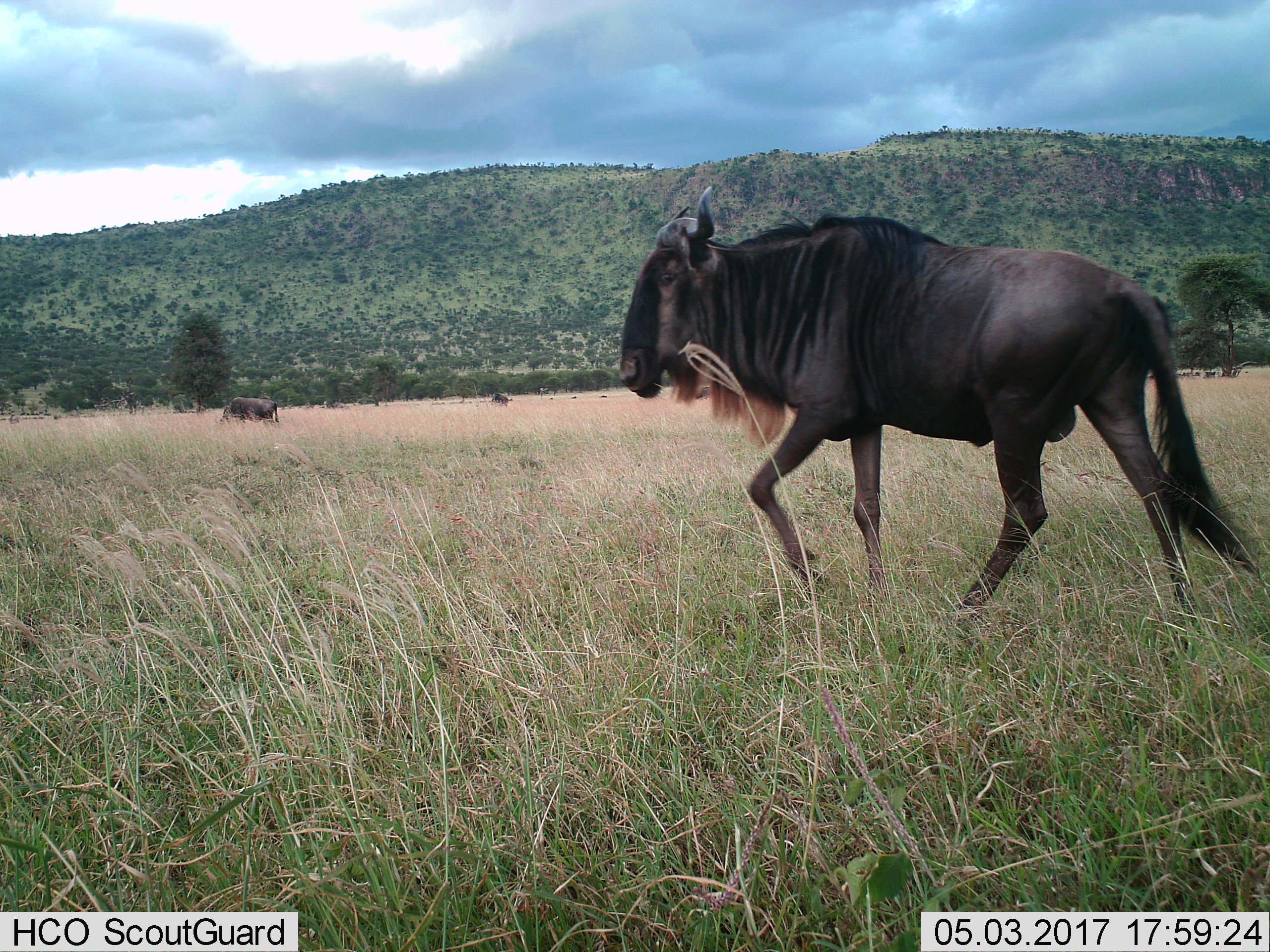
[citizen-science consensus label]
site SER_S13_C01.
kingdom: Animalia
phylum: Chordata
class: Mammalia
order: Artiodactyla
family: Bovidae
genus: Connochaetes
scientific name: Connochaetes taurinus taurinus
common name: blue wildebeest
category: wildebeestblue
Wildebeestblue (blue wildebeest) (Connochaetes taurinus taurinus), count 3. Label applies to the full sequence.